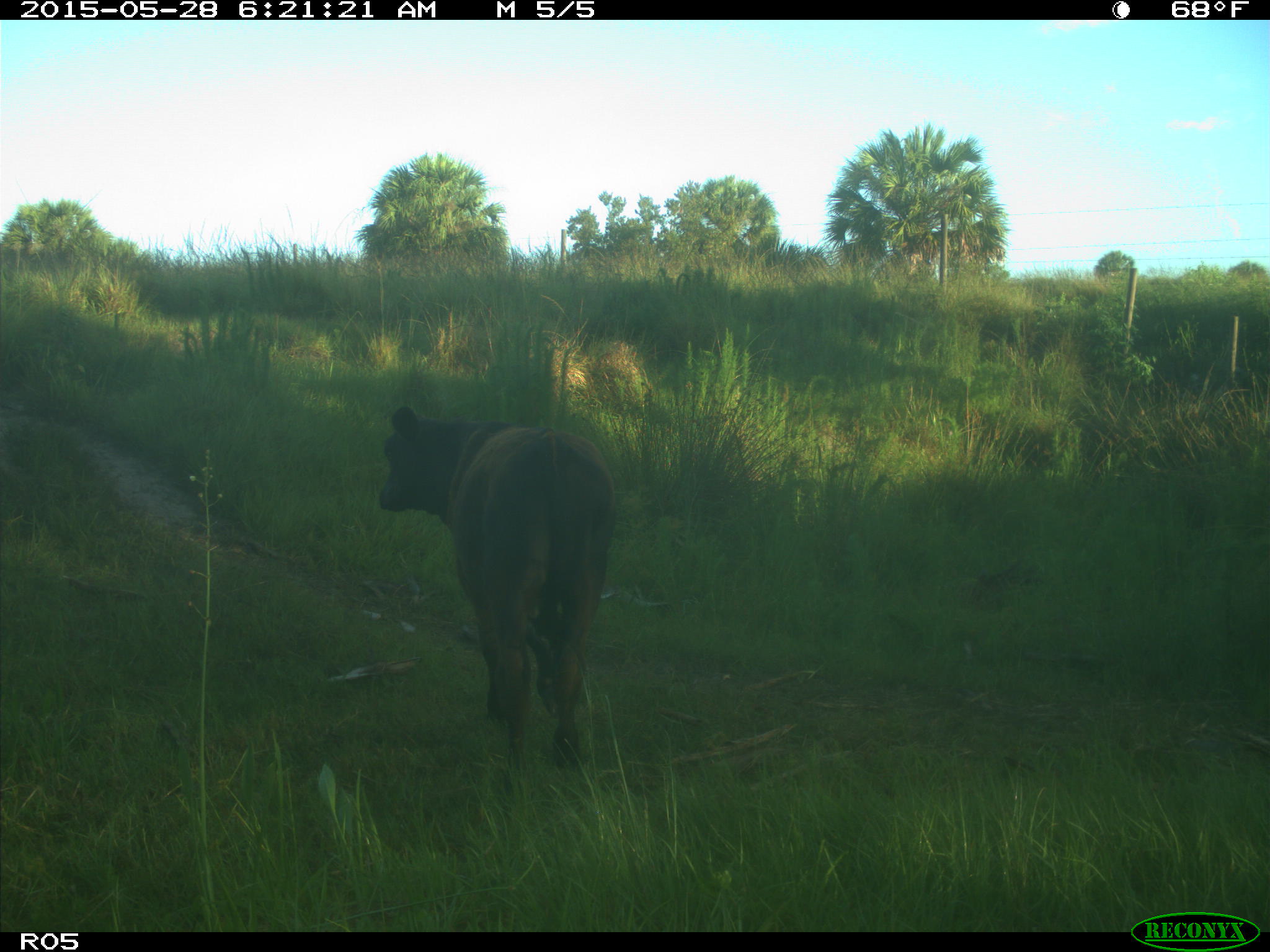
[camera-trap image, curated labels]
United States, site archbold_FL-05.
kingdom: Animalia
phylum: Chordata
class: Mammalia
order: Artiodactyla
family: Bovidae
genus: Bos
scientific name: Bos taurus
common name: domestic cow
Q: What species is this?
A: Bos taurus (domestic cow).